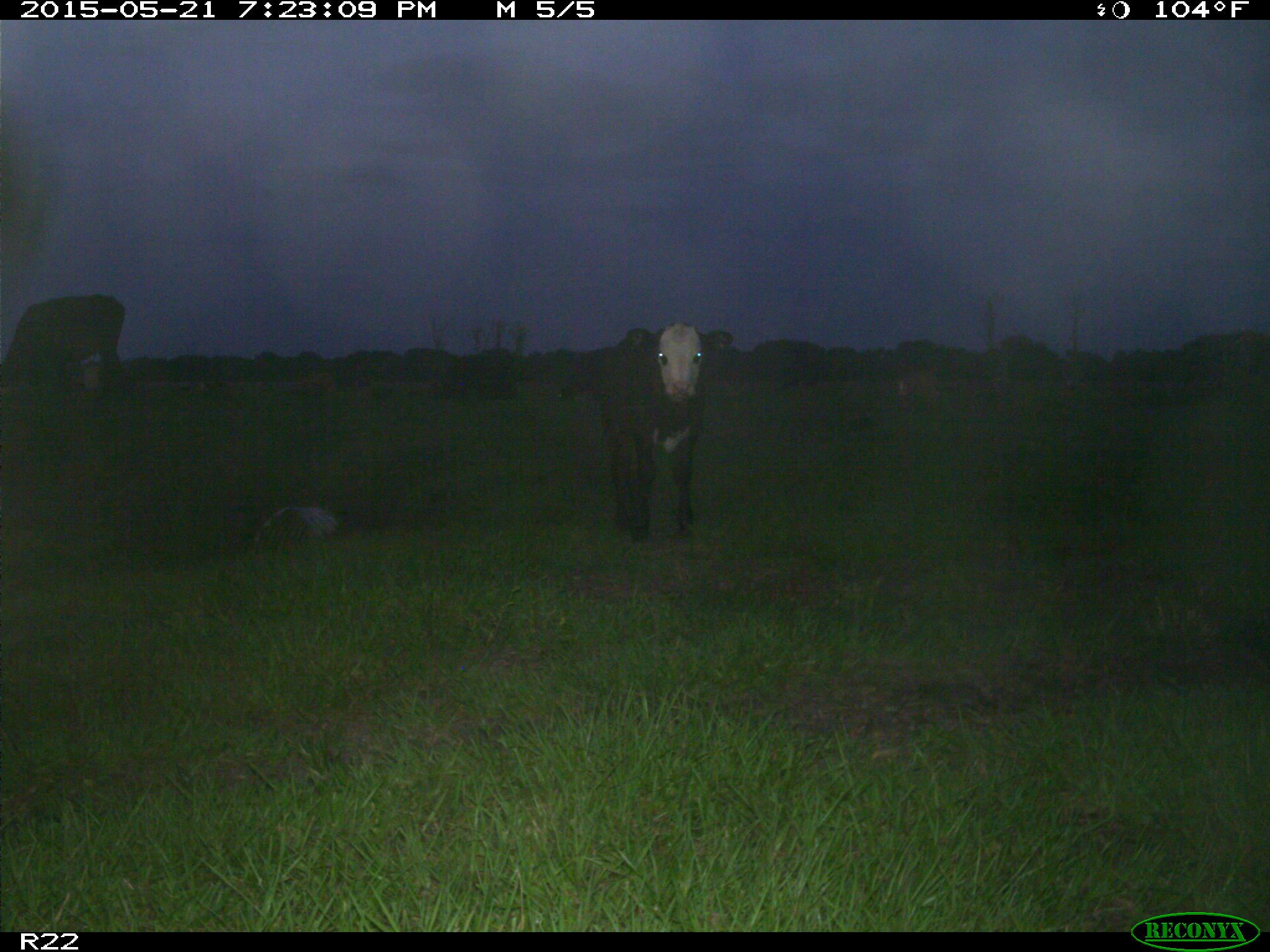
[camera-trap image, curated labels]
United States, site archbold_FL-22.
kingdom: Animalia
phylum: Chordata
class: Mammalia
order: Artiodactyla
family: Bovidae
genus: Bos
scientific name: Bos taurus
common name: domestic cow